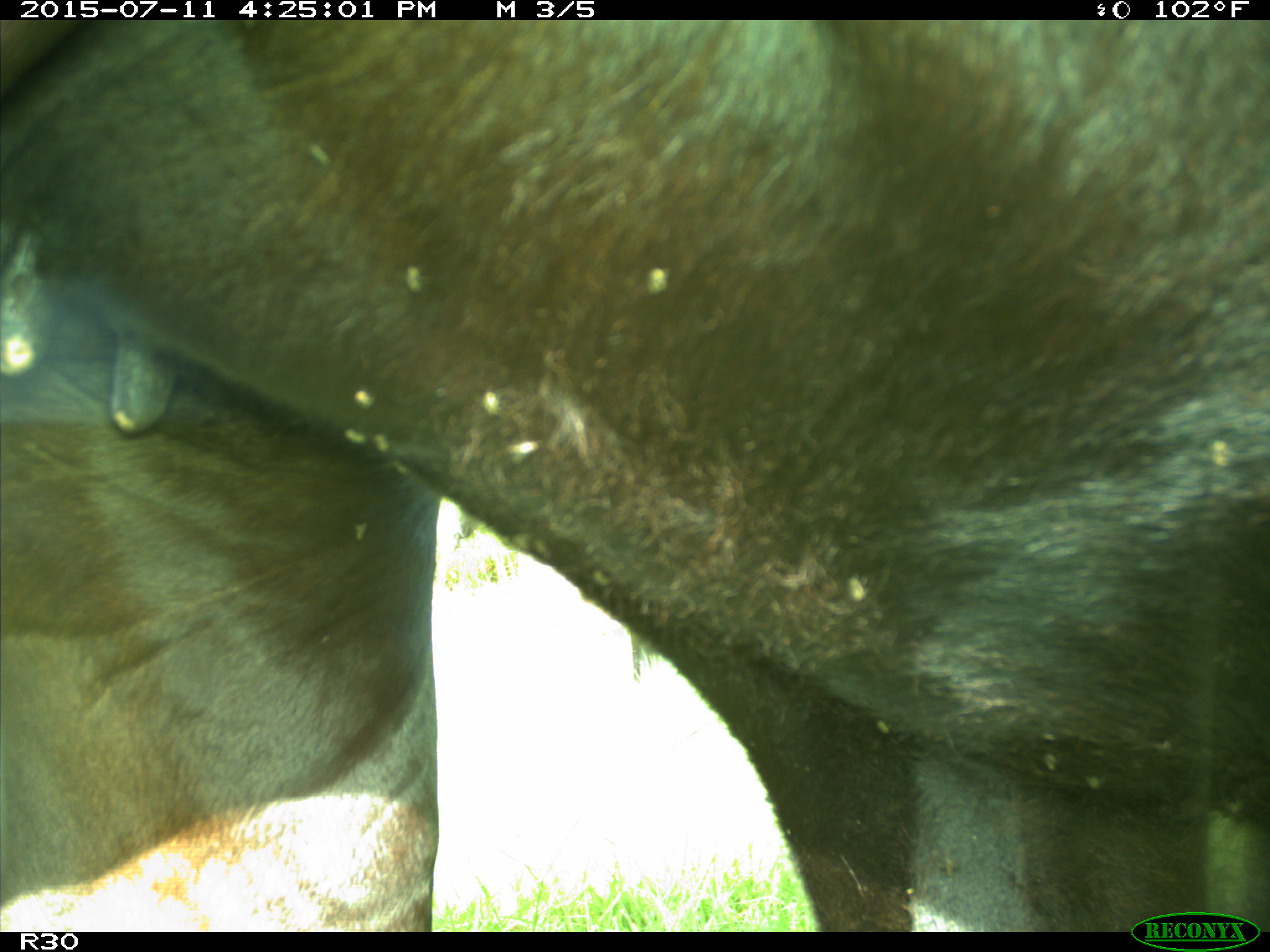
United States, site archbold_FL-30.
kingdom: Animalia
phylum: Chordata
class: Mammalia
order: Artiodactyla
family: Bovidae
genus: Bos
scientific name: Bos taurus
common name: domestic cow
Bos taurus (domestic cow).